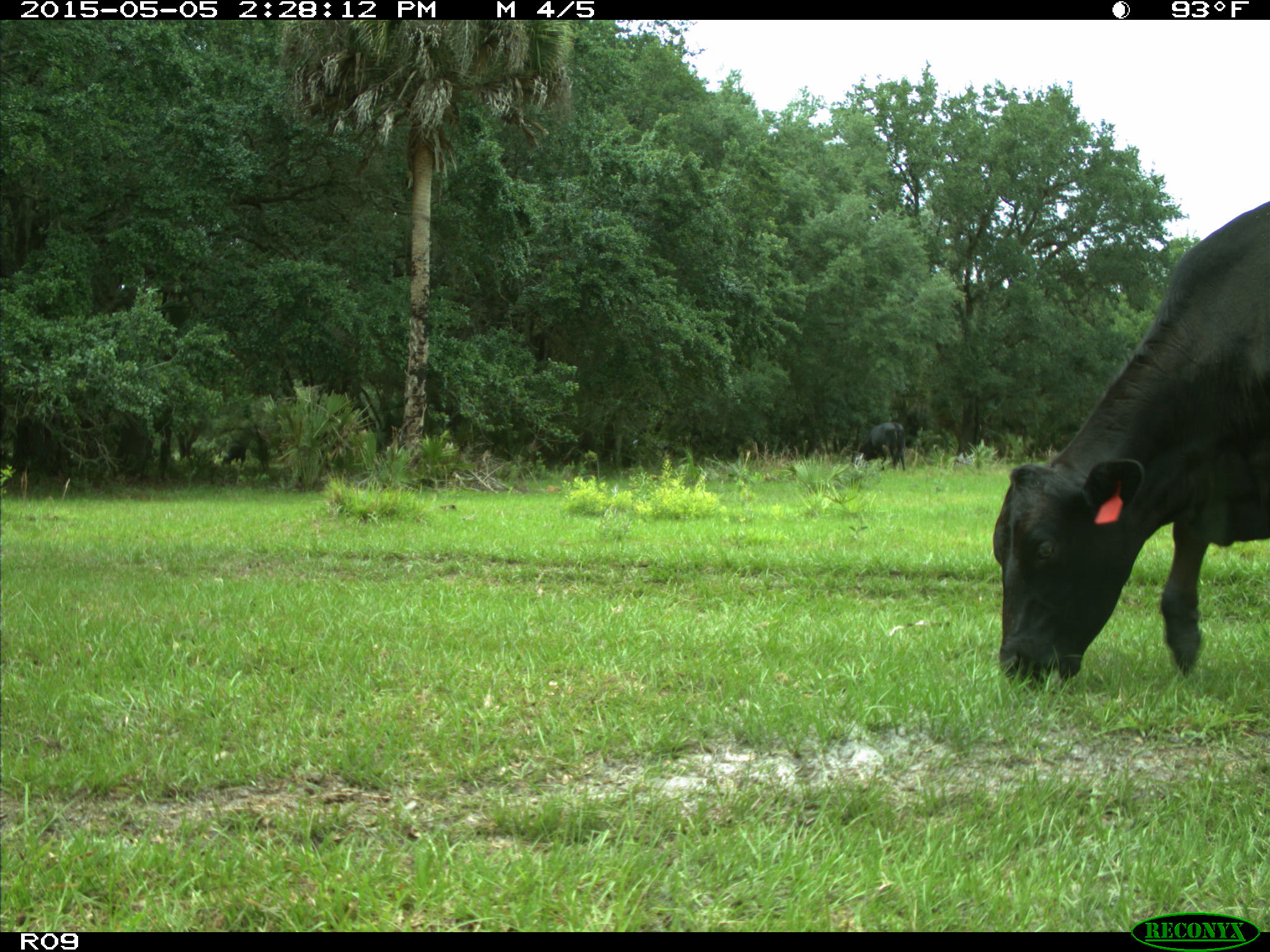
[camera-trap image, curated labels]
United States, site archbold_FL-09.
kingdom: Animalia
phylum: Chordata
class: Mammalia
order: Artiodactyla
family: Bovidae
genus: Bos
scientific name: Bos taurus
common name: domestic cow